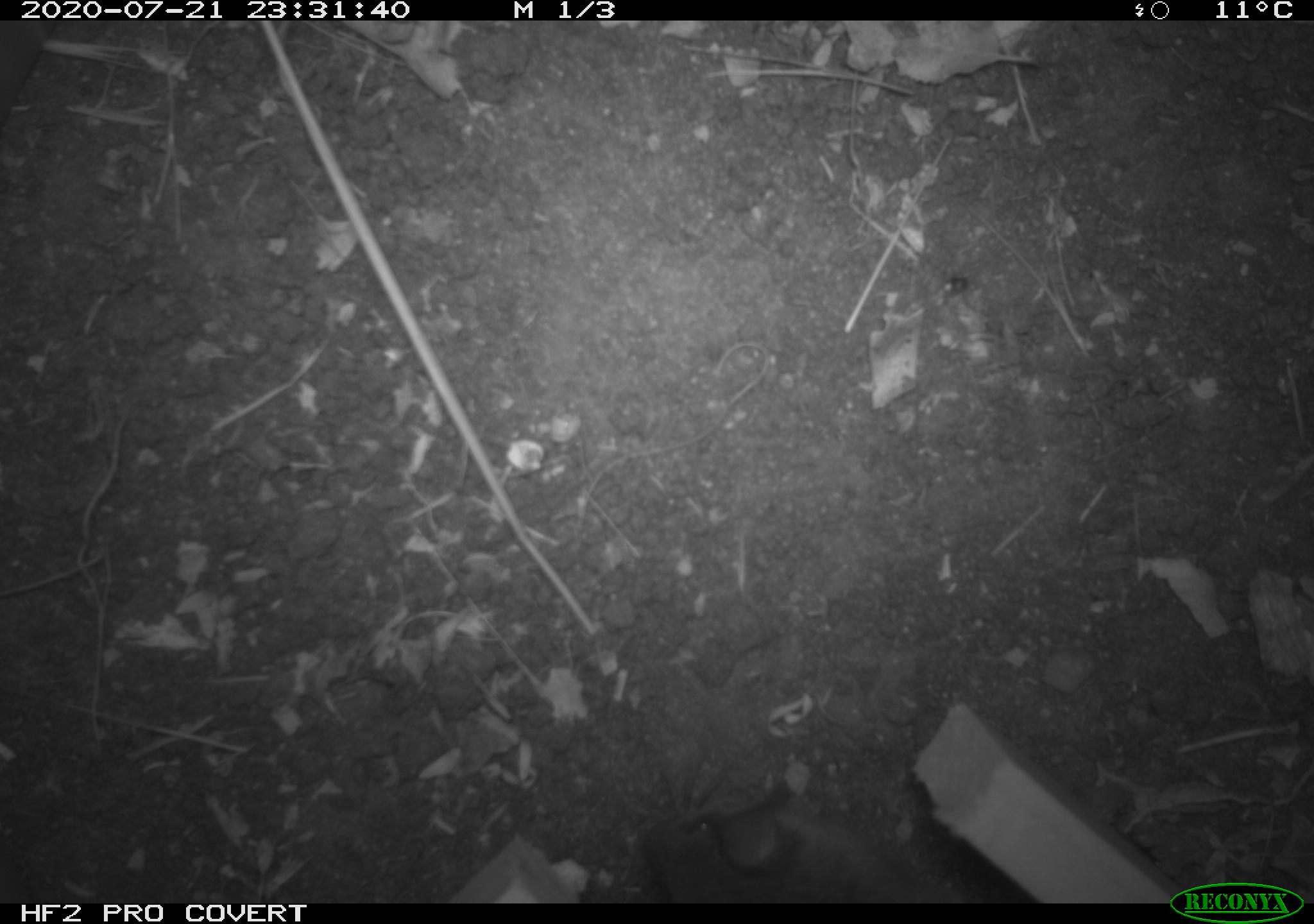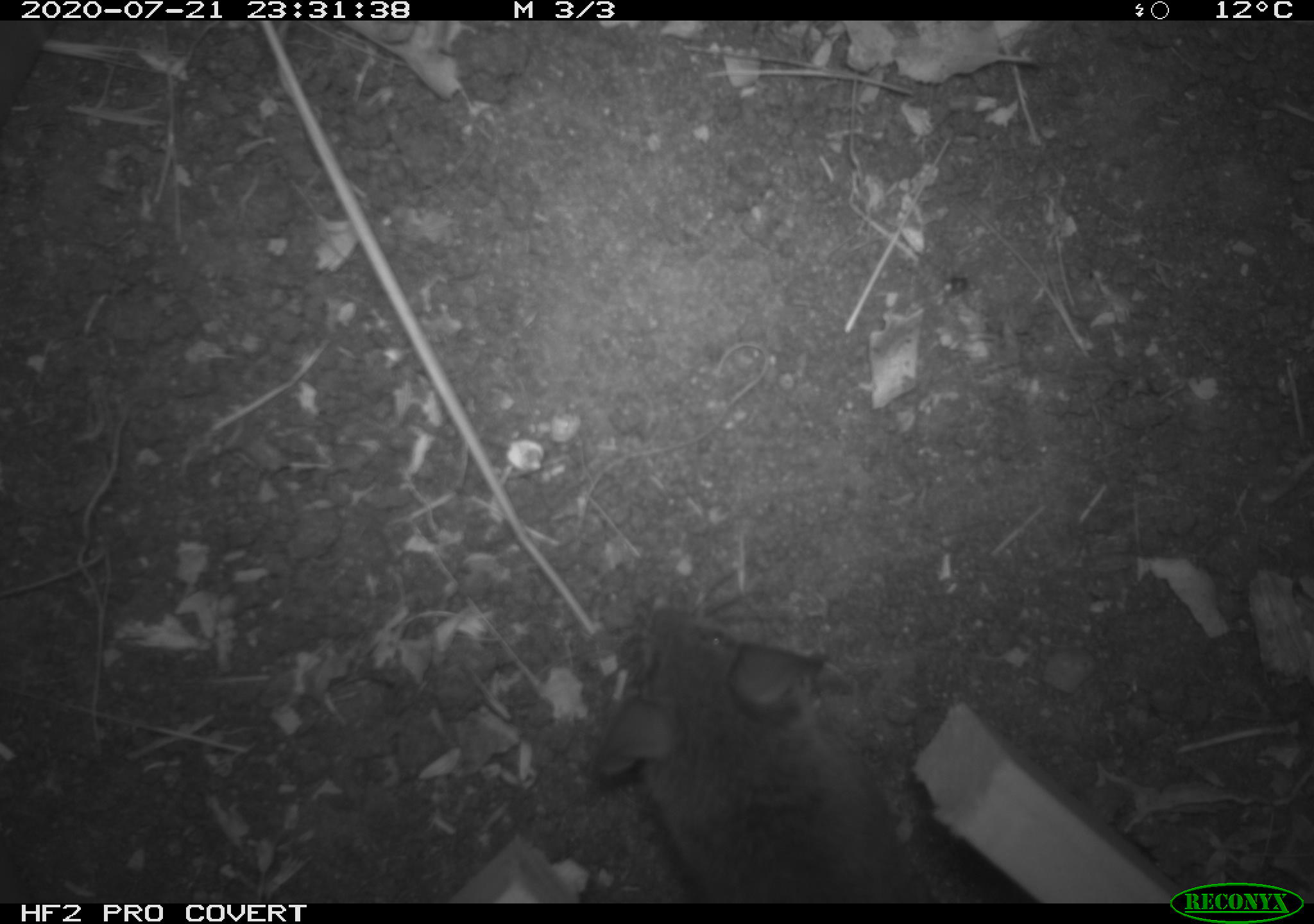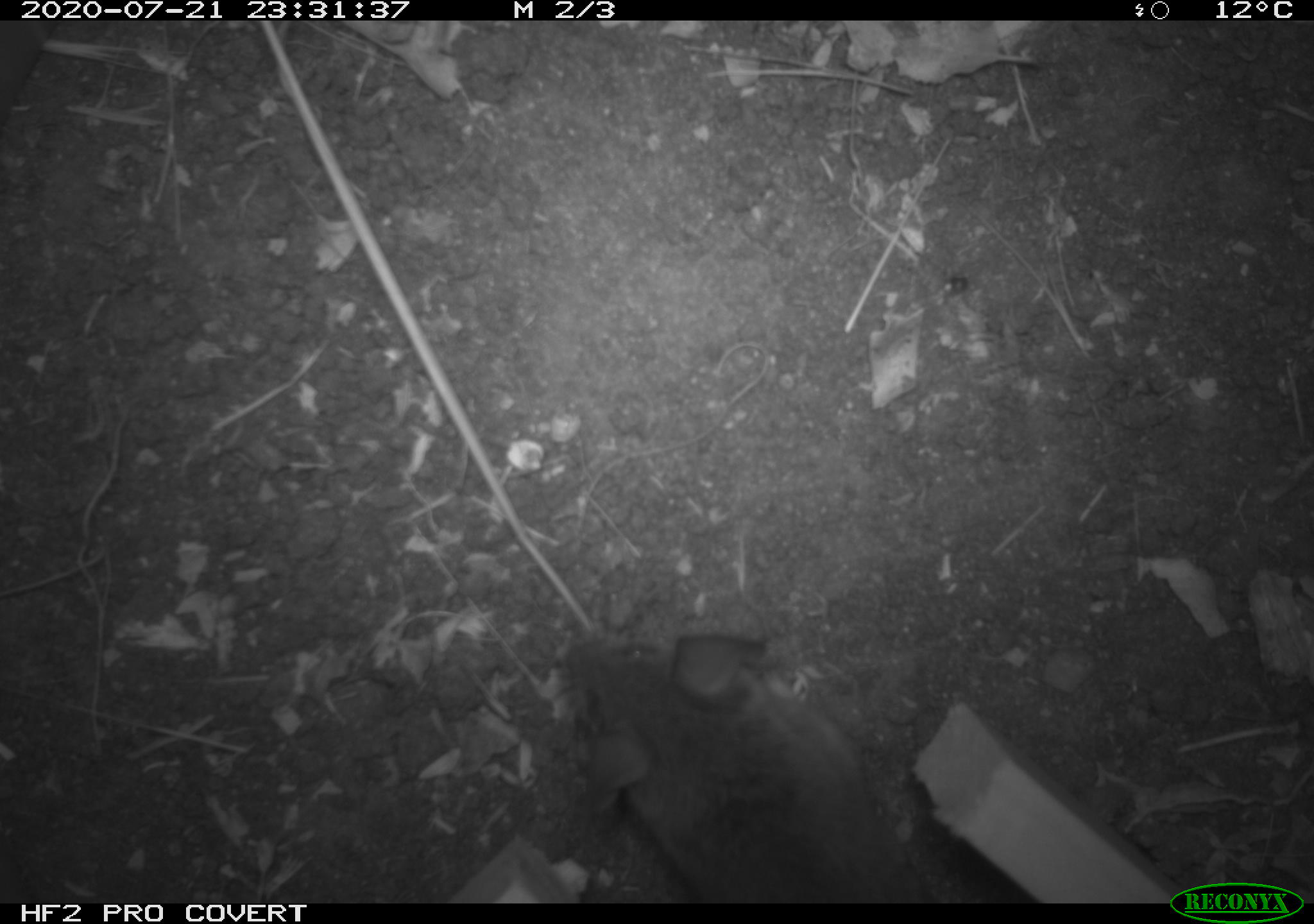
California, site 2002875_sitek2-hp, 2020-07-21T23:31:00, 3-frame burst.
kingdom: Animalia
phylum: Chordata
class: Mammalia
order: Rodentia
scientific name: Rodentia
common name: rodent